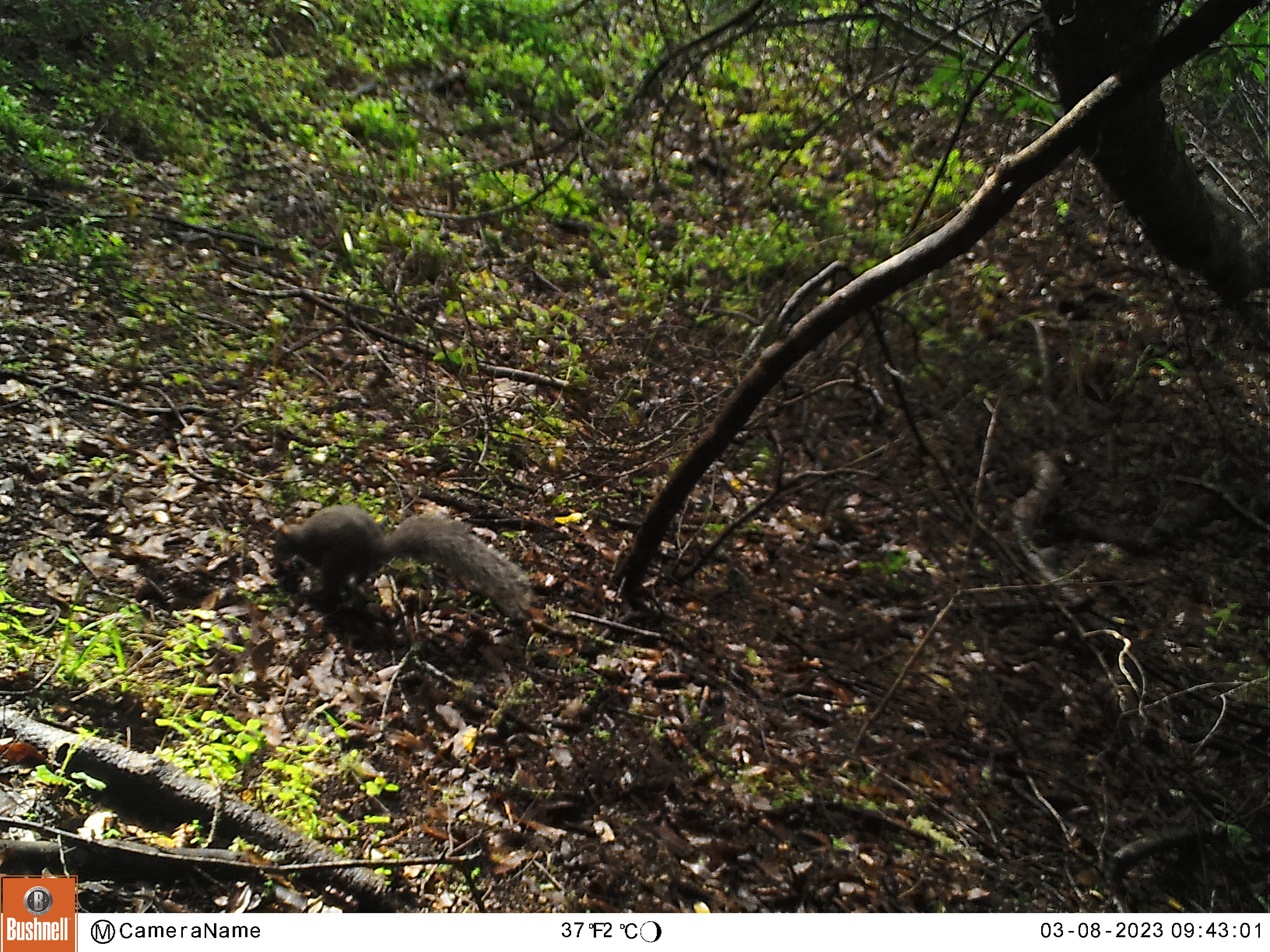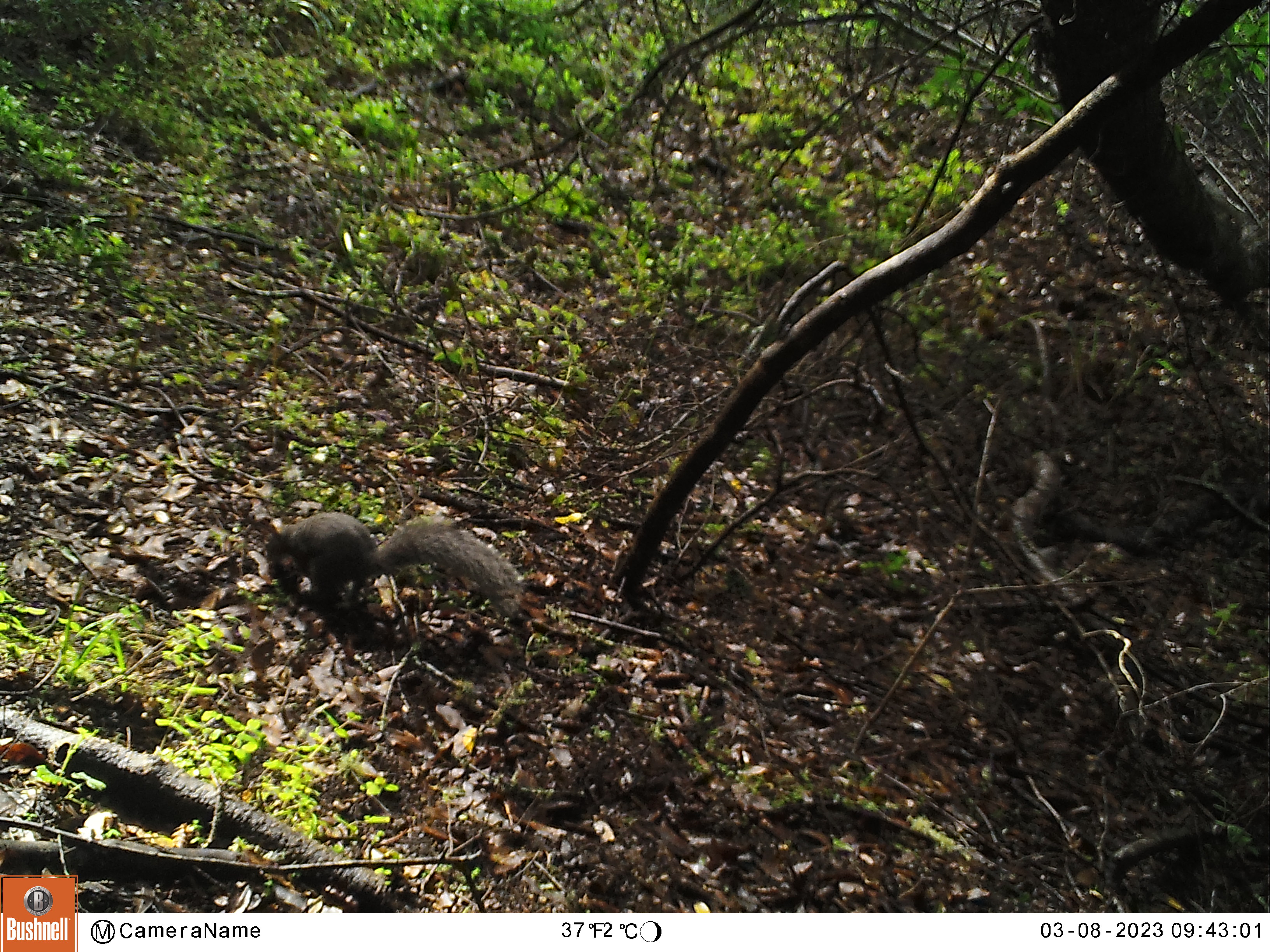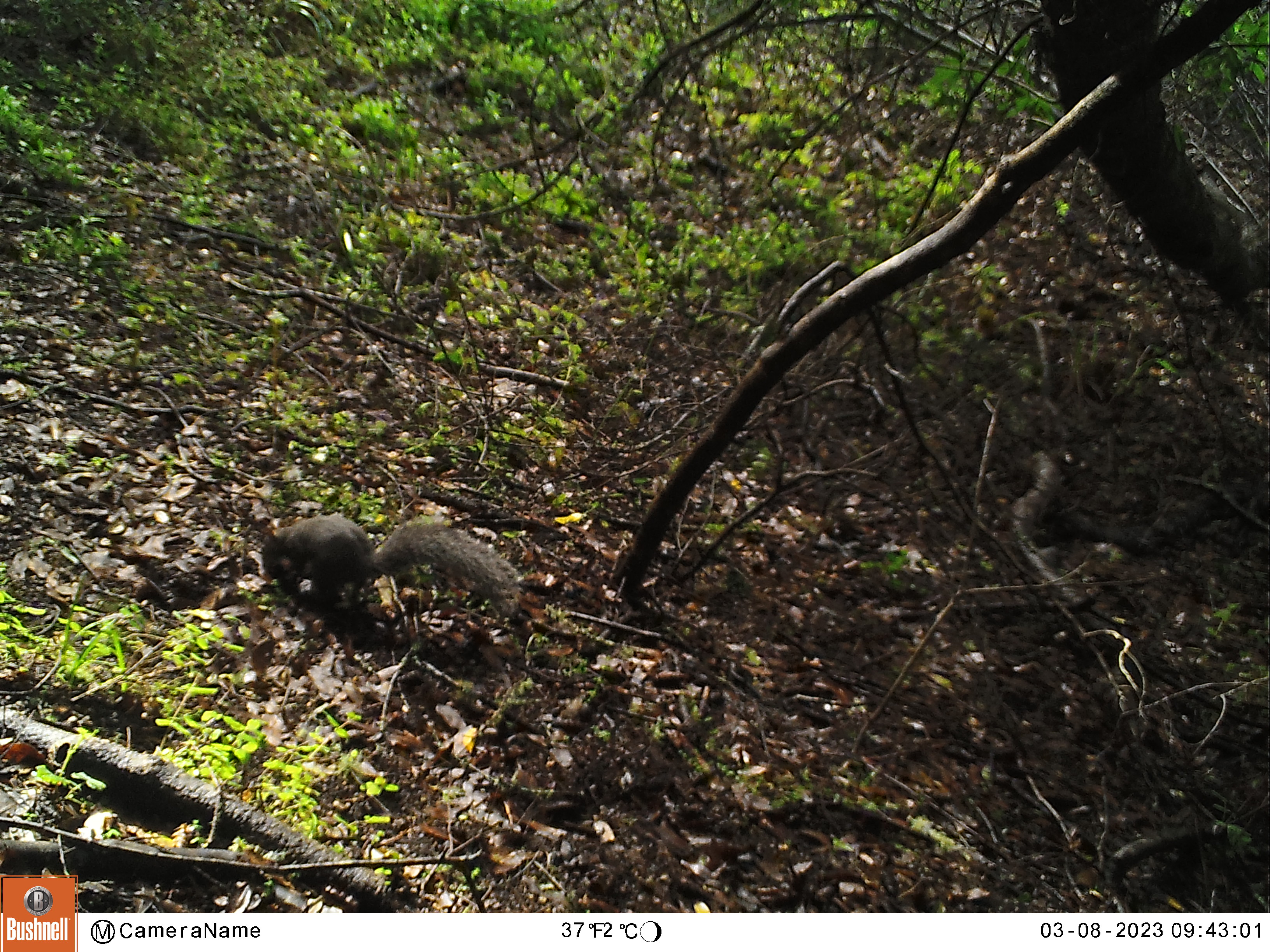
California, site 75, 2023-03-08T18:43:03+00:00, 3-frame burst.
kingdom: Animalia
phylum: Chordata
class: Mammalia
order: Rodentia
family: Sciuridae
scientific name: Sciuridae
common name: squirrel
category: unknown squirrel